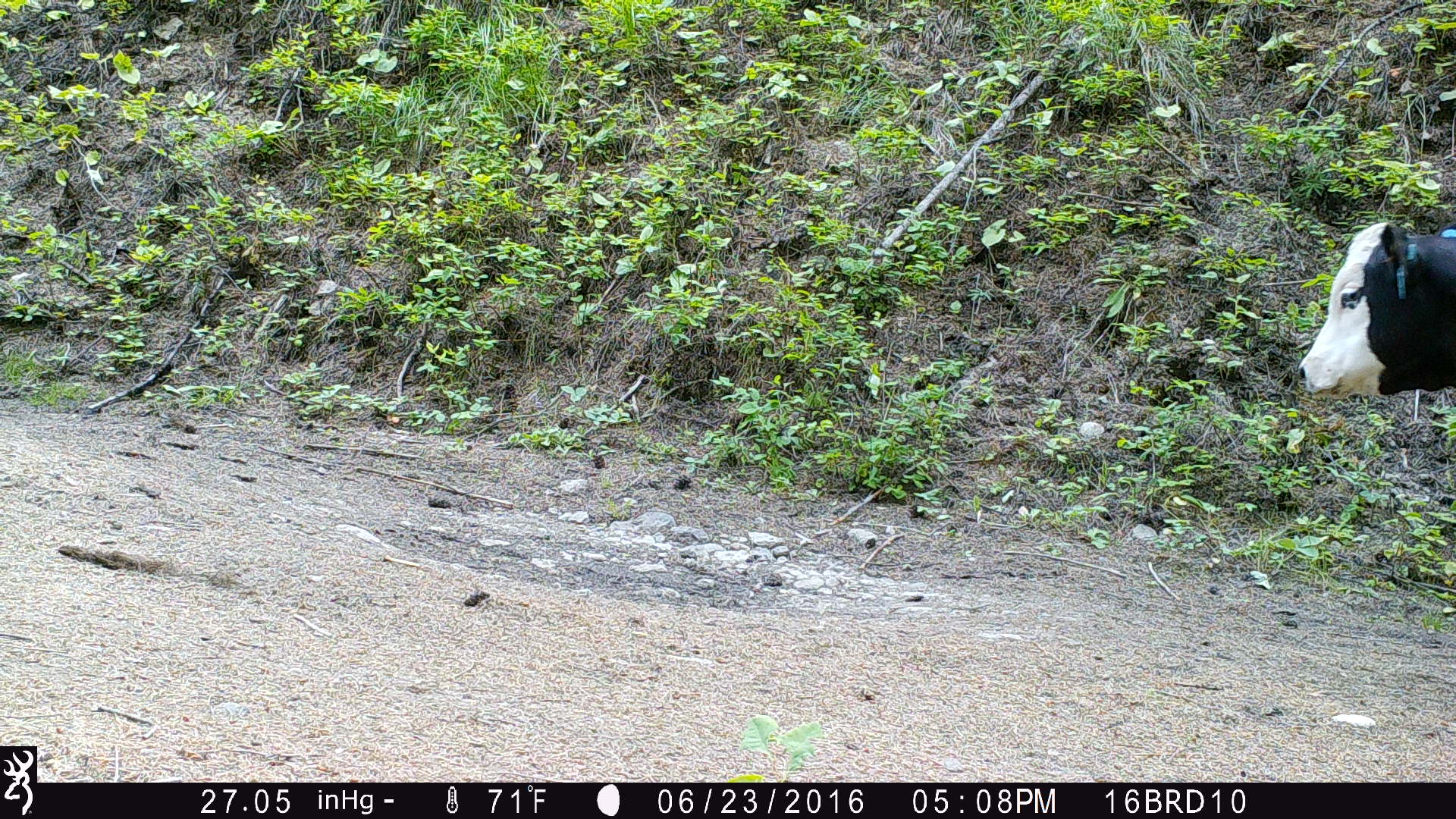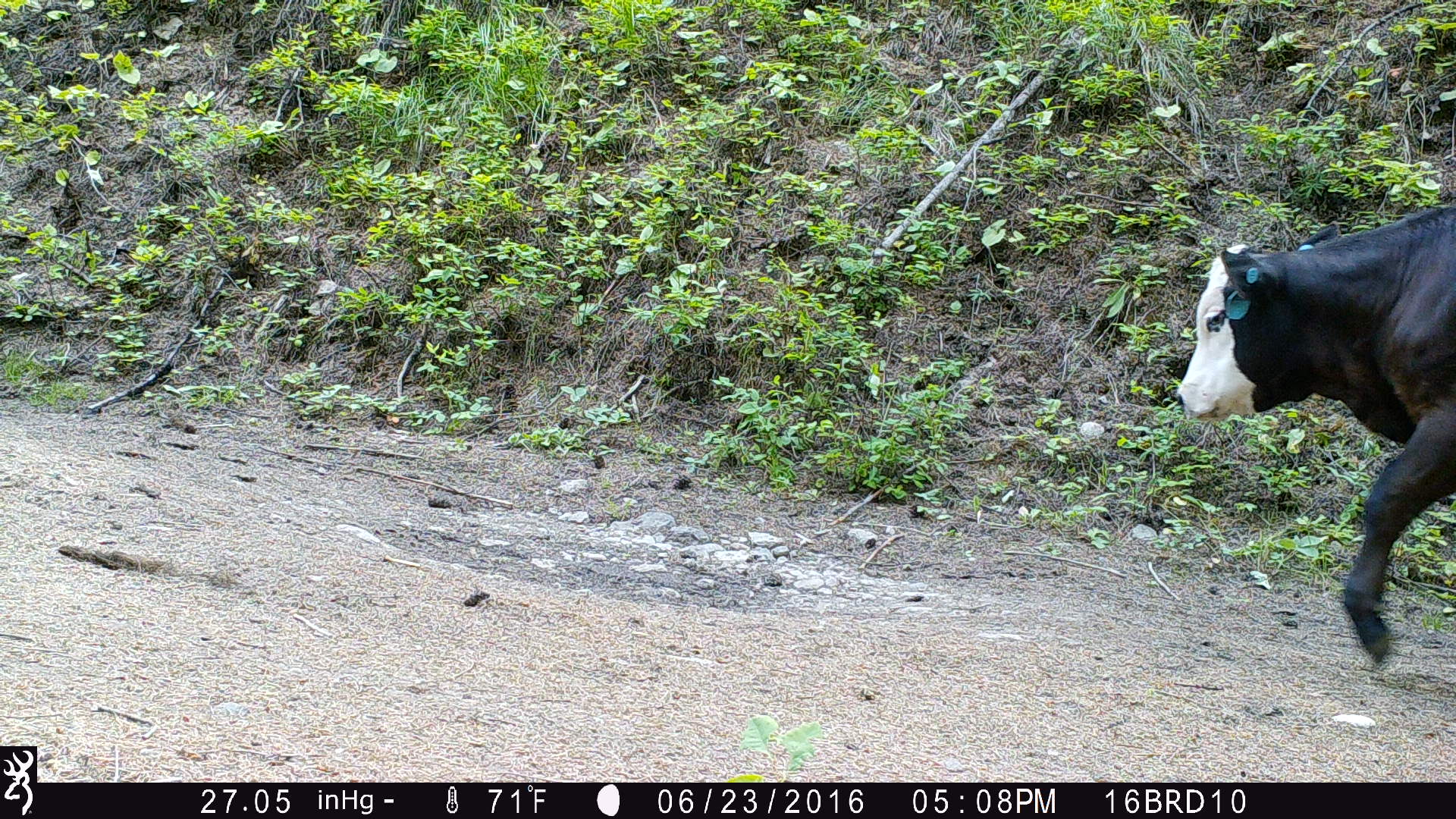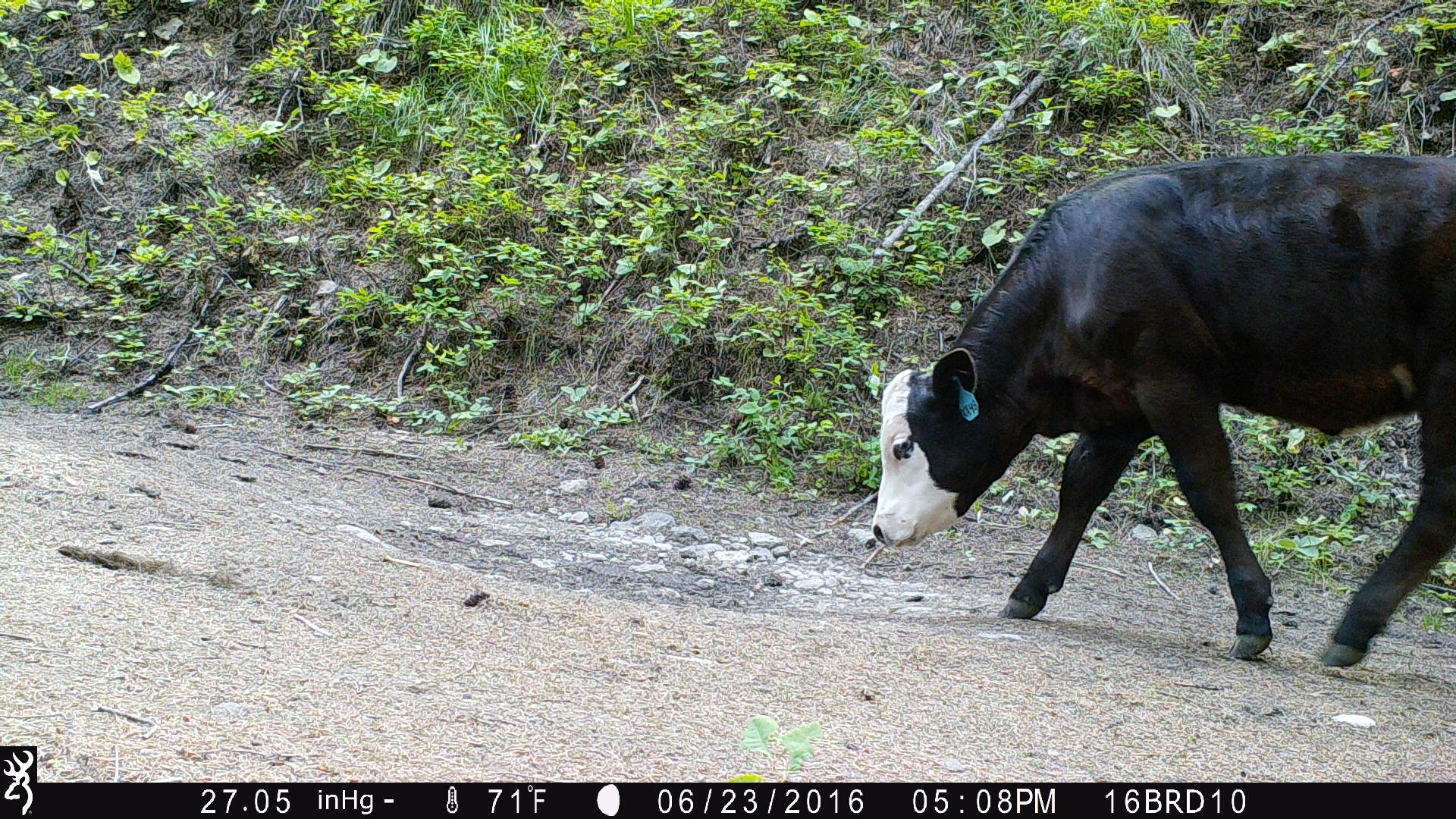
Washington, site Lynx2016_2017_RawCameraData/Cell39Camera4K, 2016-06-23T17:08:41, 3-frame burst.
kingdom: Animalia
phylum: Chordata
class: Mammalia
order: Artiodactyla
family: Bovidae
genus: Bos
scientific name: Bos taurus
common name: domestic cattle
Domestic cattle (Bos taurus). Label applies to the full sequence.